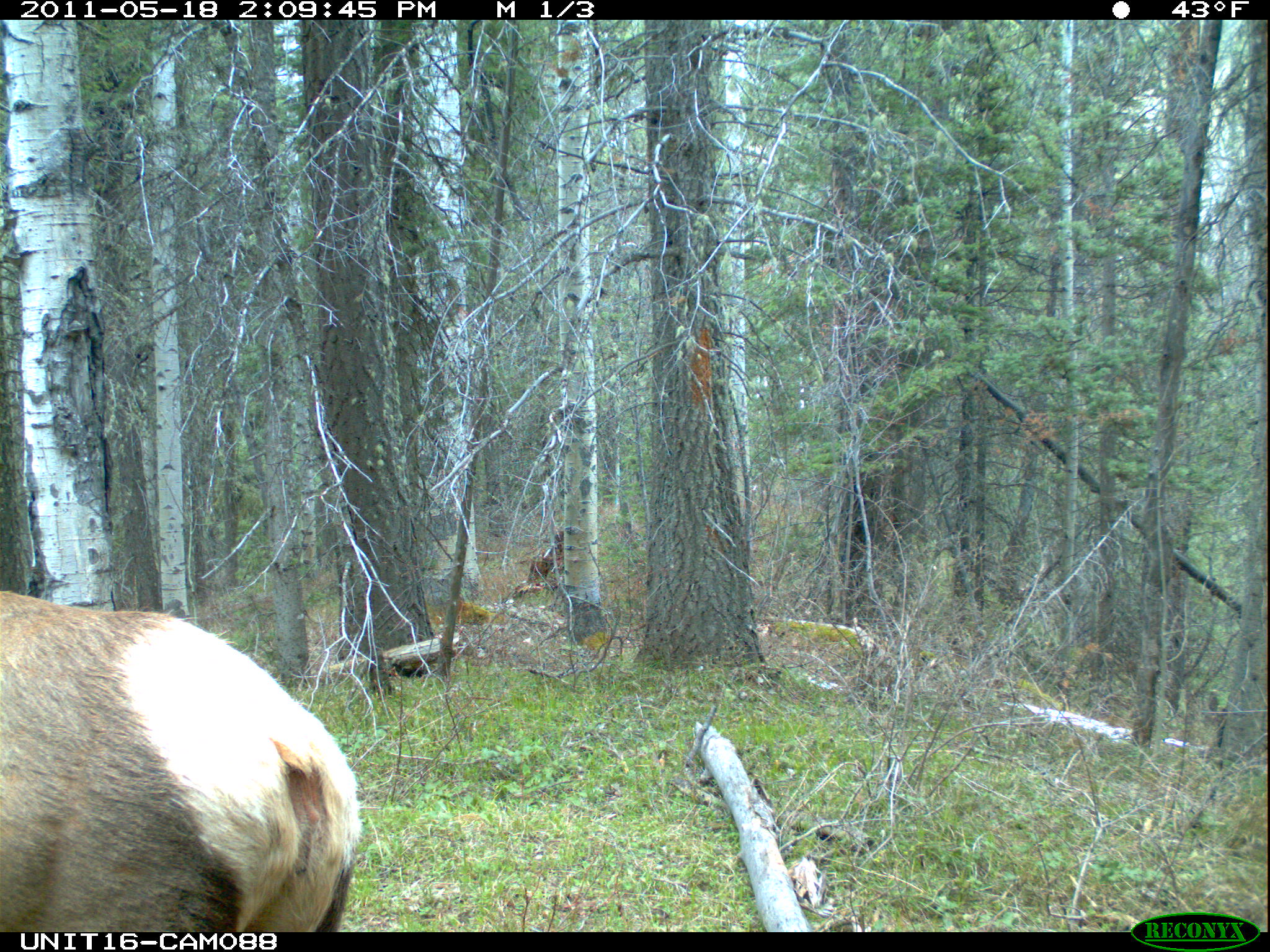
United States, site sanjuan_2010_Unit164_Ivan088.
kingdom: Animalia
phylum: Chordata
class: Mammalia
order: Artiodactyla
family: Cervidae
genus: Cervus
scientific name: Cervus elaphus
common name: red deer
Cervus elaphus (red deer).